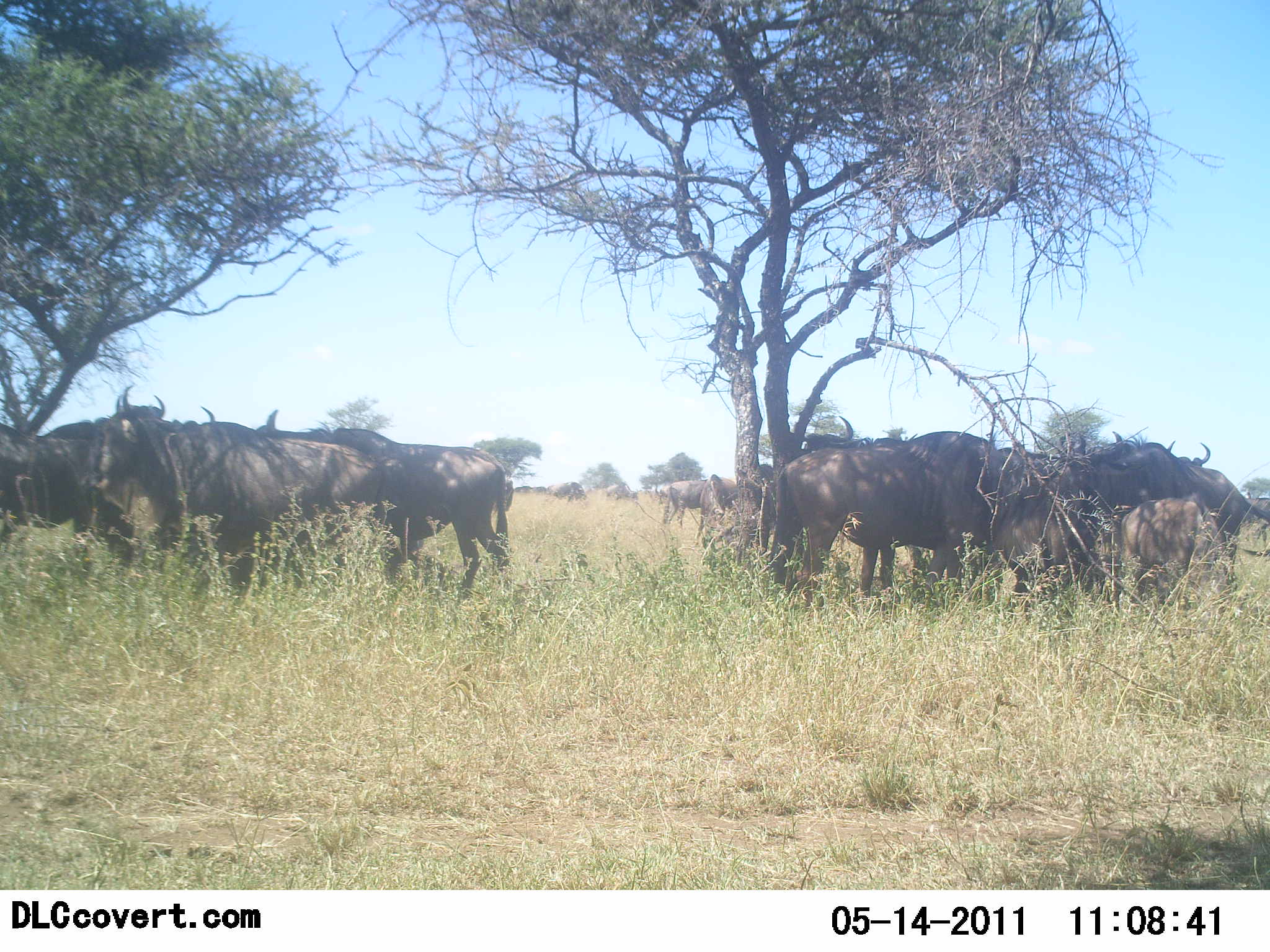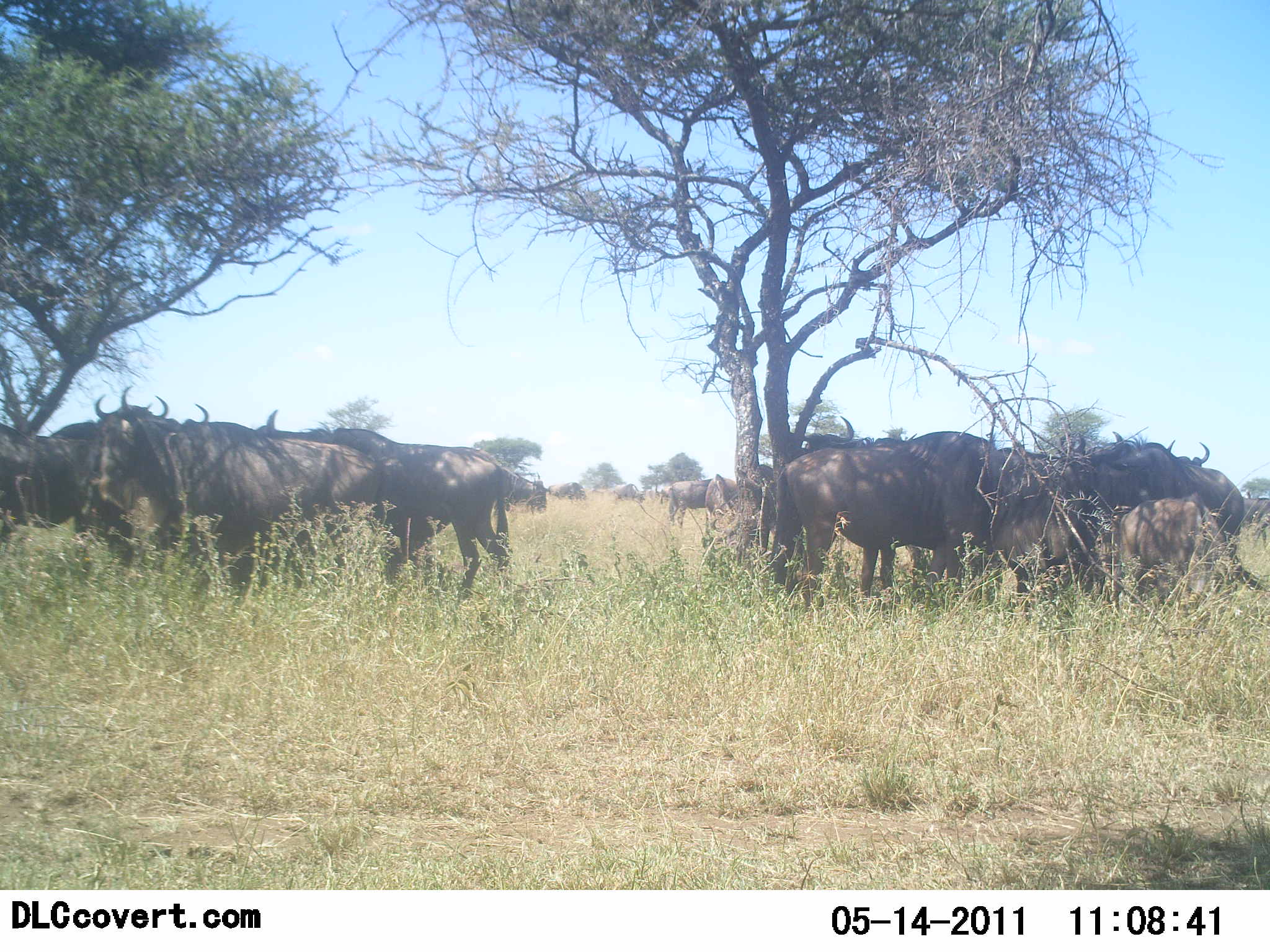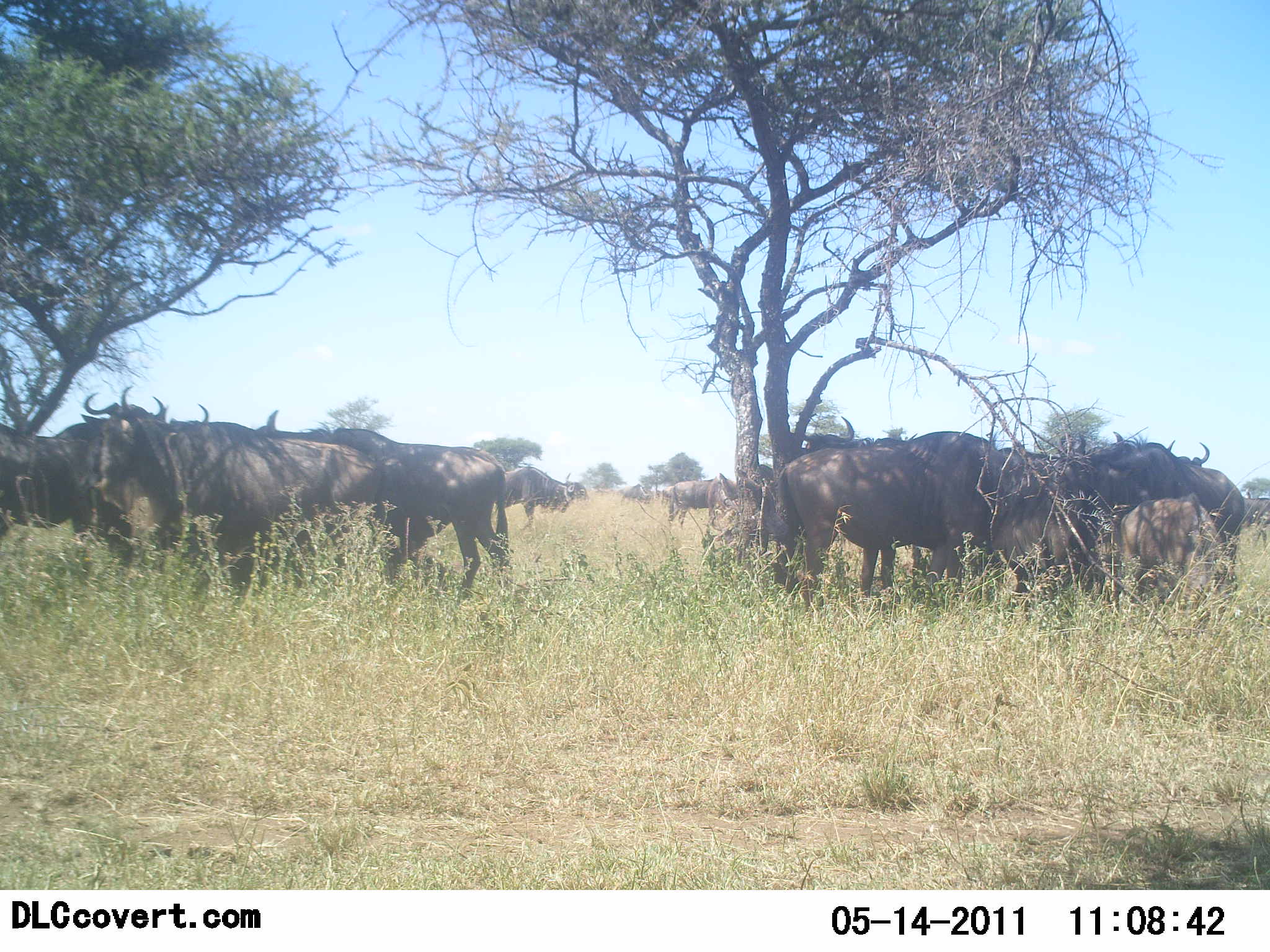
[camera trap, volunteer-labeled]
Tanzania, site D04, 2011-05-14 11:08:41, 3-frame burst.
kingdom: Animalia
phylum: Chordata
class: Mammalia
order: Artiodactyla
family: Bovidae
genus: Connochaetes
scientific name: Connochaetes taurinus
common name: blue wildebeest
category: wildebeest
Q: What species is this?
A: Wildebeest (blue wildebeest) (Connochaetes taurinus).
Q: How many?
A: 11-50.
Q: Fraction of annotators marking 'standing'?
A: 70%.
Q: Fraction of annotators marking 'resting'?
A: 10%.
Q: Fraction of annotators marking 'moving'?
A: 40%.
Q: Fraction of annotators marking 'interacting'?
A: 10%.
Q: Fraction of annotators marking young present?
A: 10%.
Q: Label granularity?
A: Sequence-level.